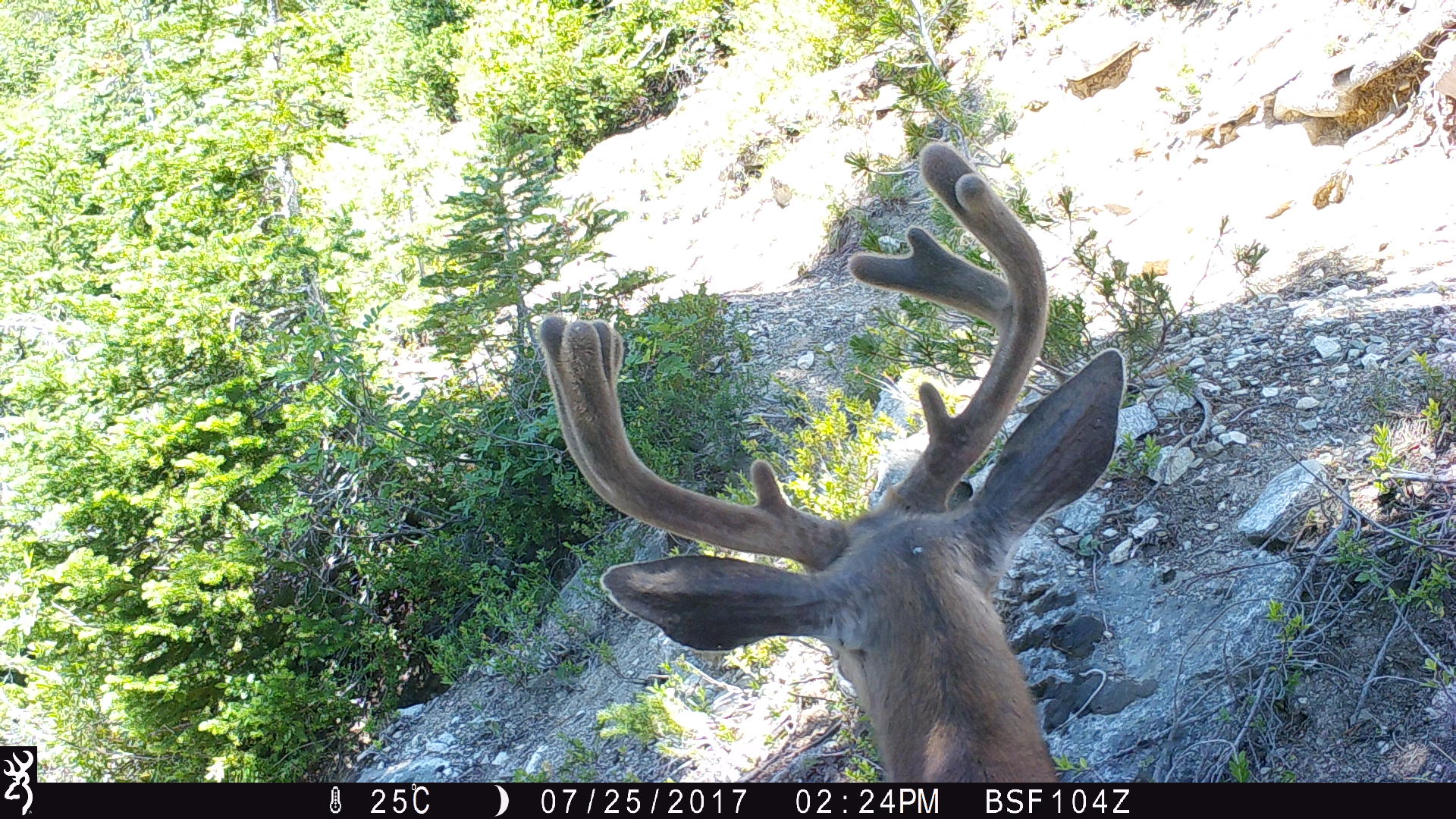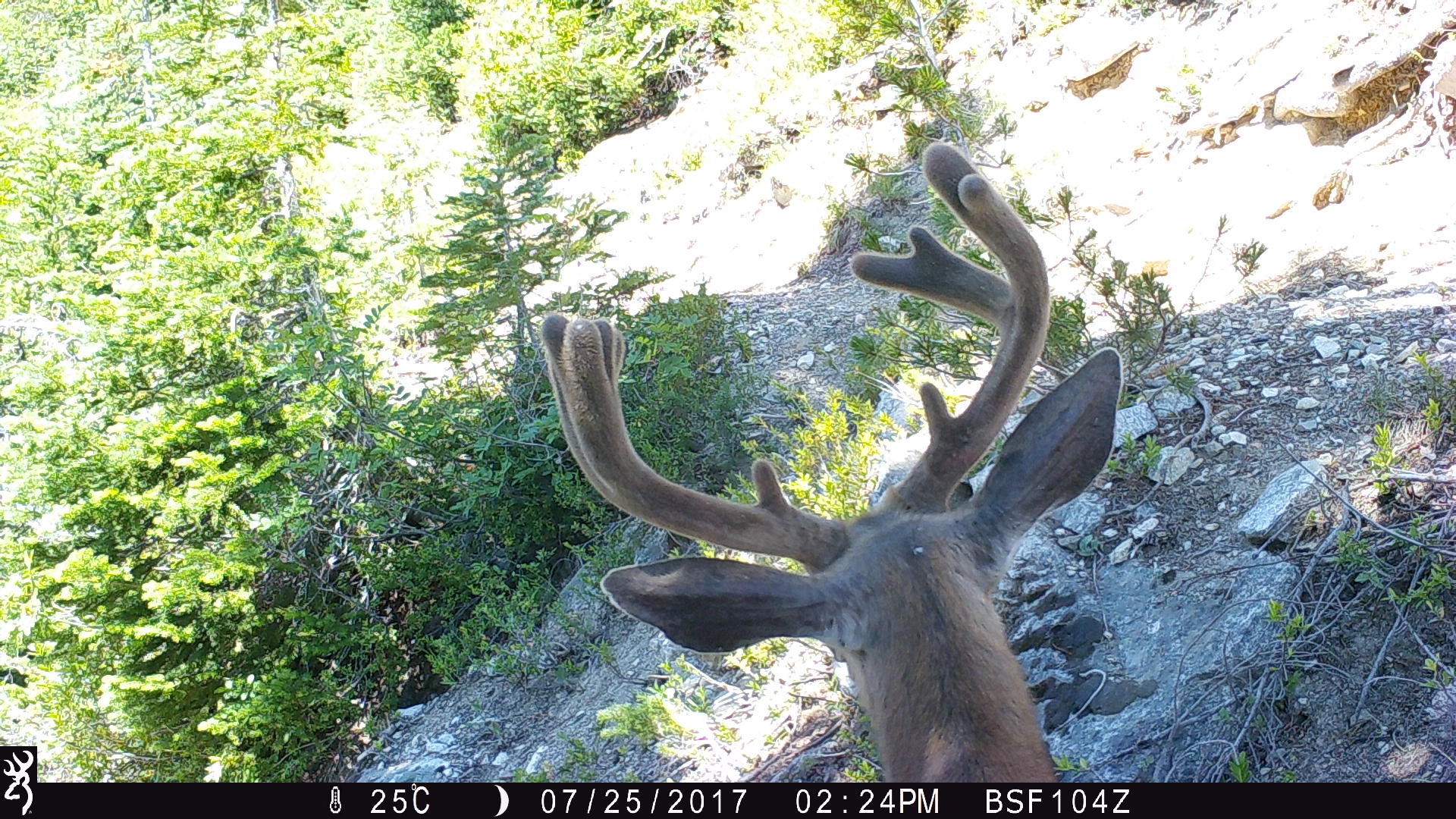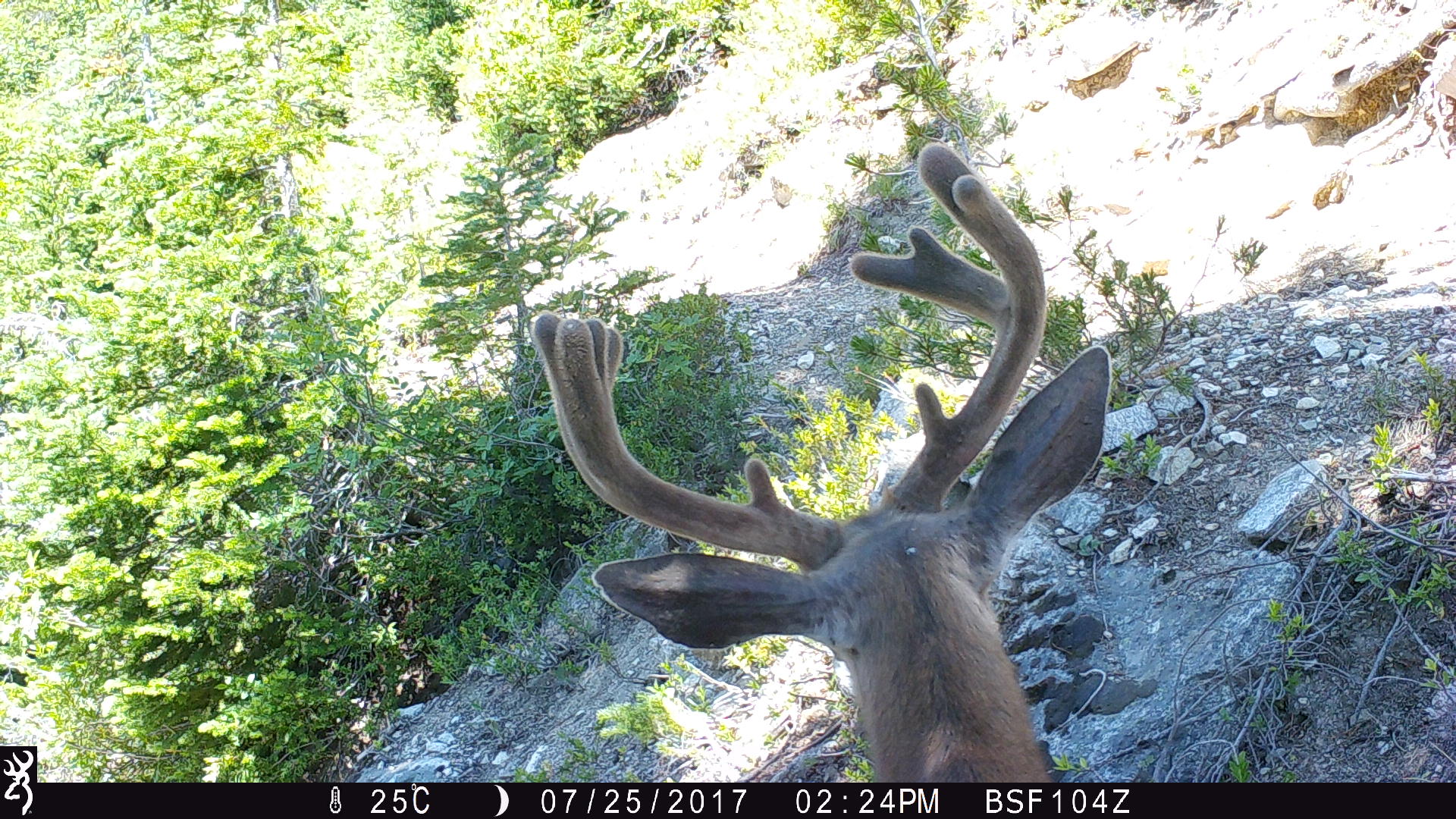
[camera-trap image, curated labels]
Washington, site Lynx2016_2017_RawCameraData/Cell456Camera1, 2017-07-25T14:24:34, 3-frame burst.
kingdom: Animalia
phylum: Chordata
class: Mammalia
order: Artiodactyla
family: Cervidae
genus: Odocoileus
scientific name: Odocoileus hemionus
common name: mule deer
Odocoileus hemionus (mule deer). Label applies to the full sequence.